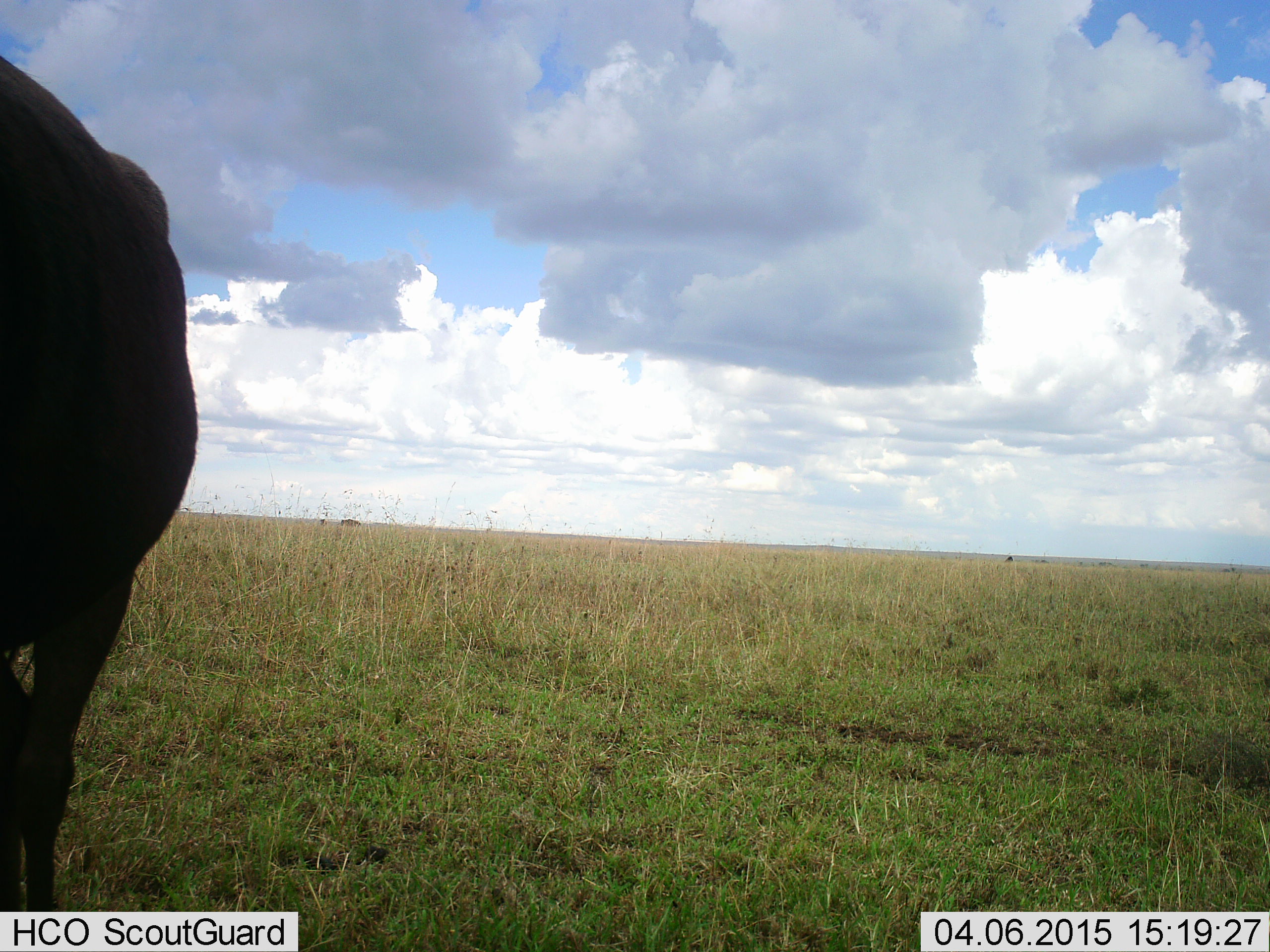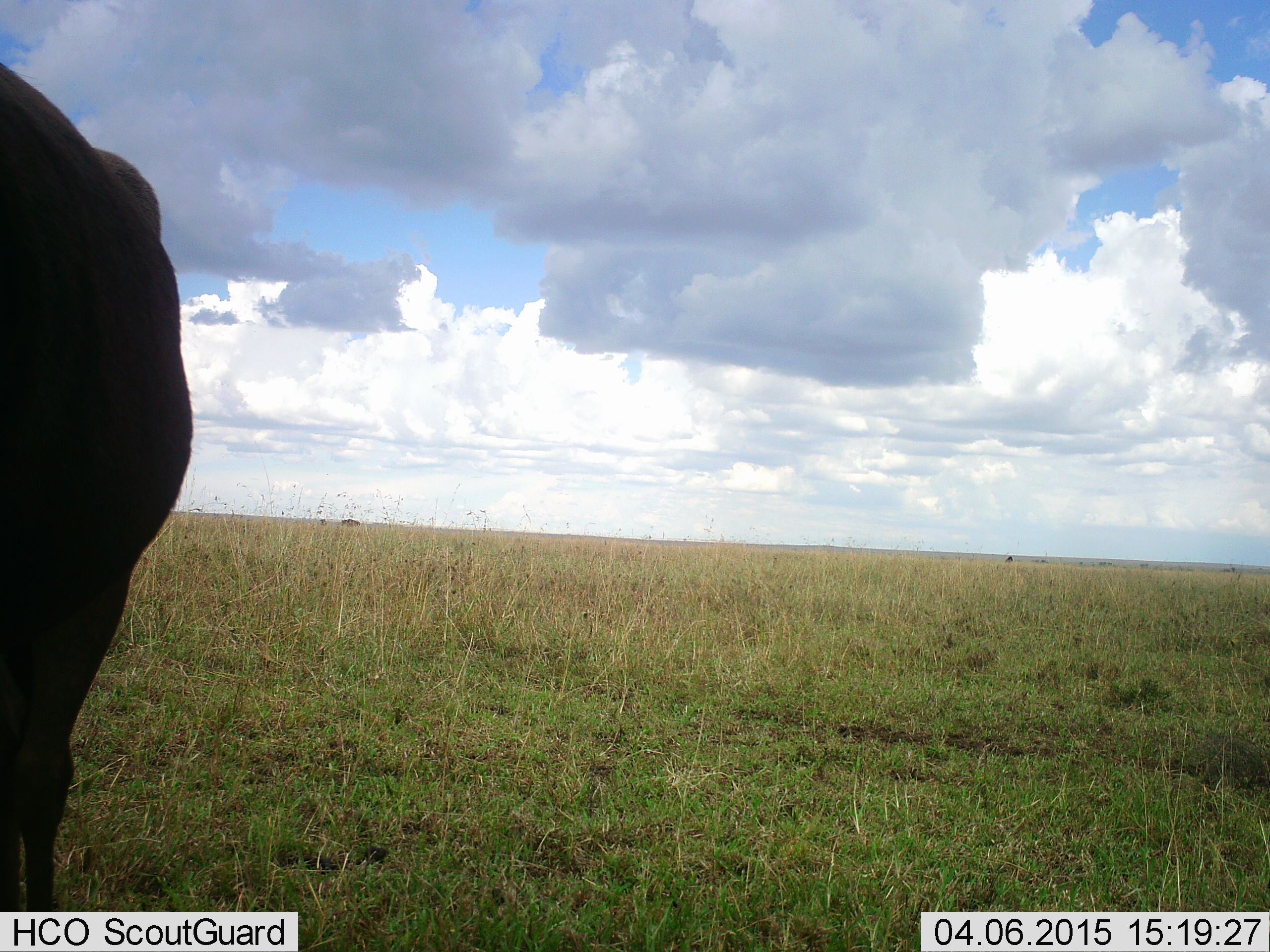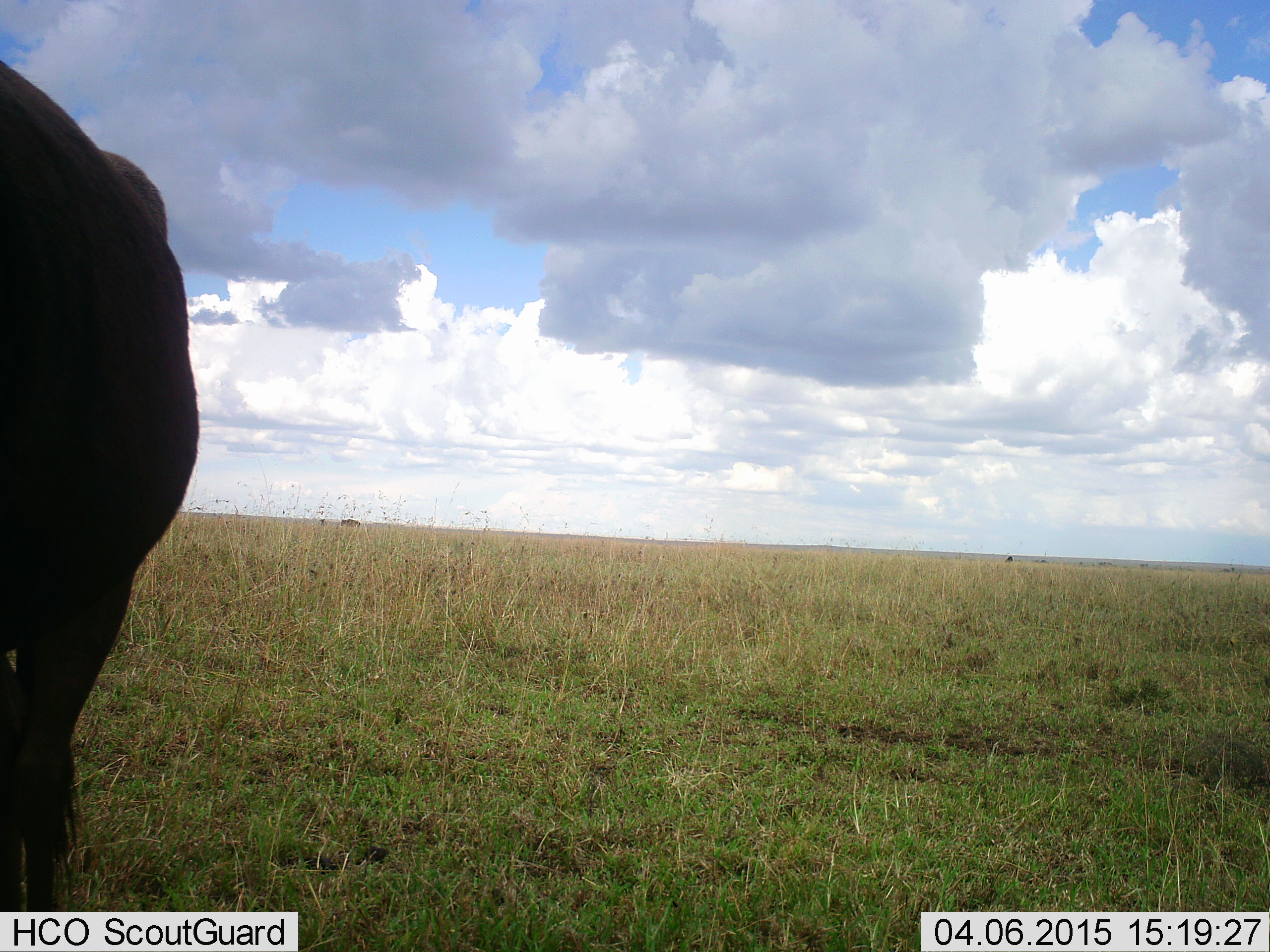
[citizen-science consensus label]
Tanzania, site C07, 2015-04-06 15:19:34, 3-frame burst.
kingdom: Animalia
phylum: Chordata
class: Mammalia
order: Artiodactyla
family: Bovidae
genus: Connochaetes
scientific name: Connochaetes taurinus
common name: blue wildebeest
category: wildebeest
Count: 1.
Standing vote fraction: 90%.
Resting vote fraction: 0%.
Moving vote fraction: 0%.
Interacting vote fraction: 0%.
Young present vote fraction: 0%.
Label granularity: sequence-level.